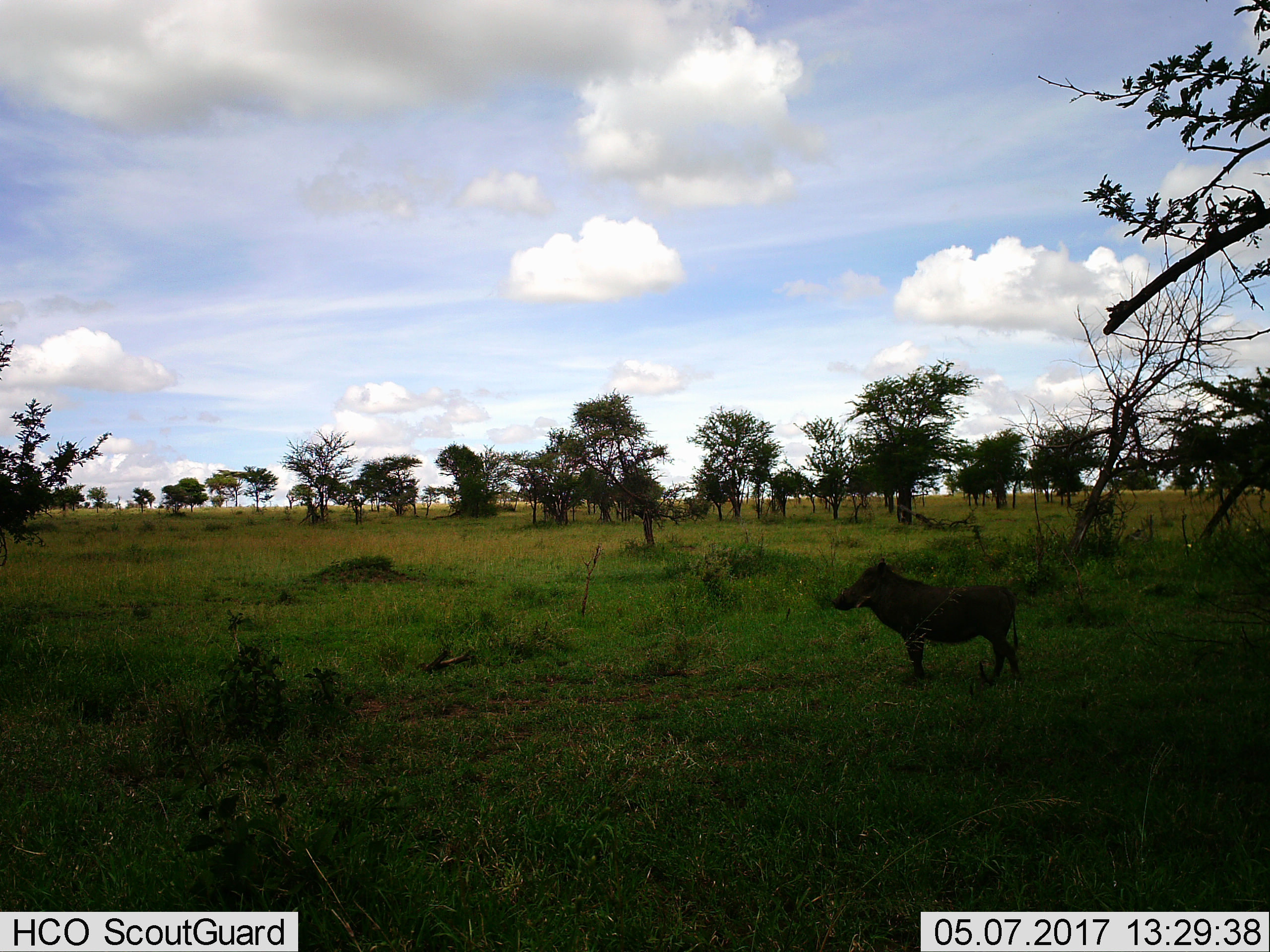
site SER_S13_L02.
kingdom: Animalia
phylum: Chordata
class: Mammalia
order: Artiodactyla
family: Suidae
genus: Phacochoerus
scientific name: Phacochoerus africanus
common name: warthog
Warthog (Phacochoerus africanus), count 1. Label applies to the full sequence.